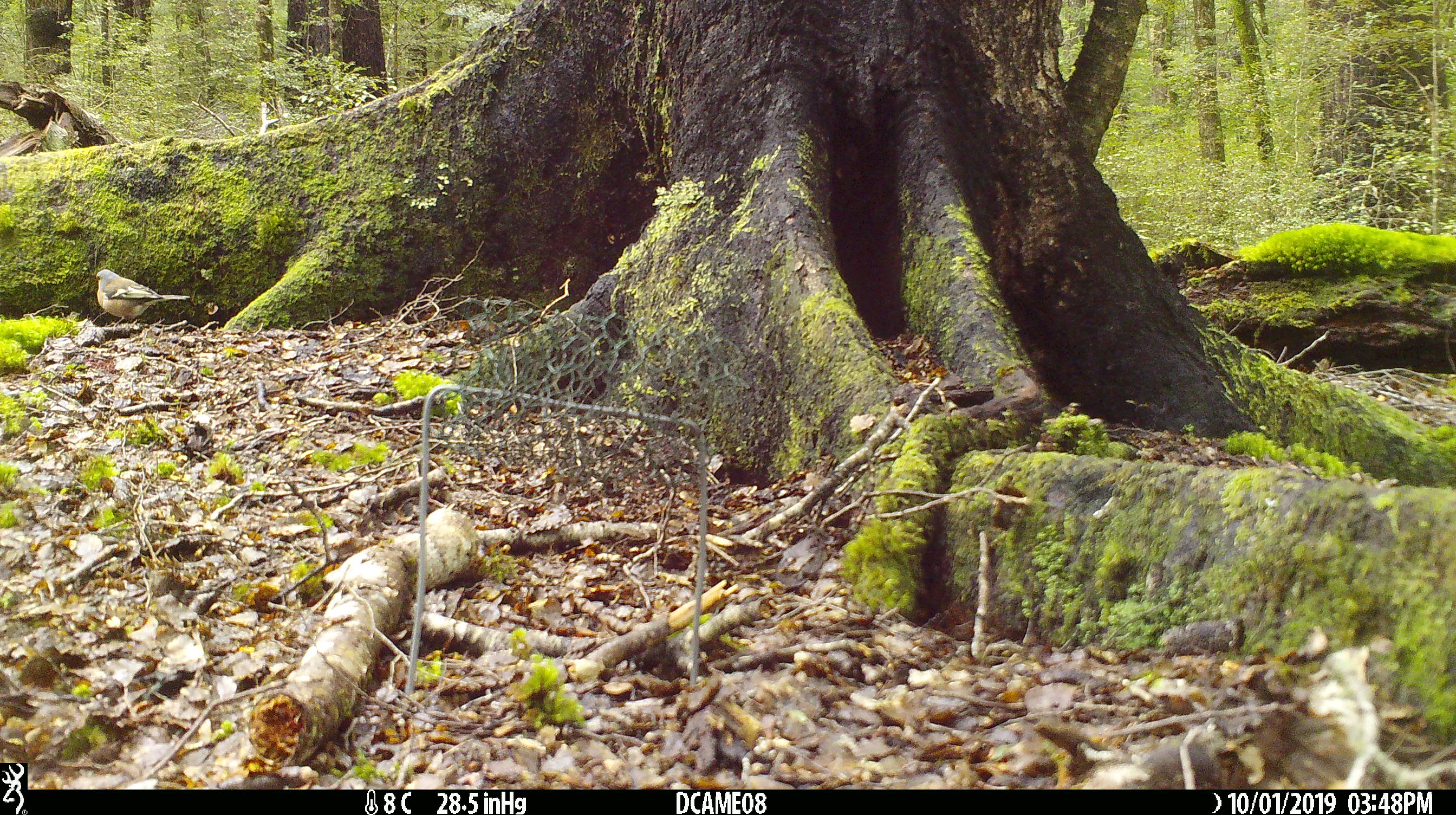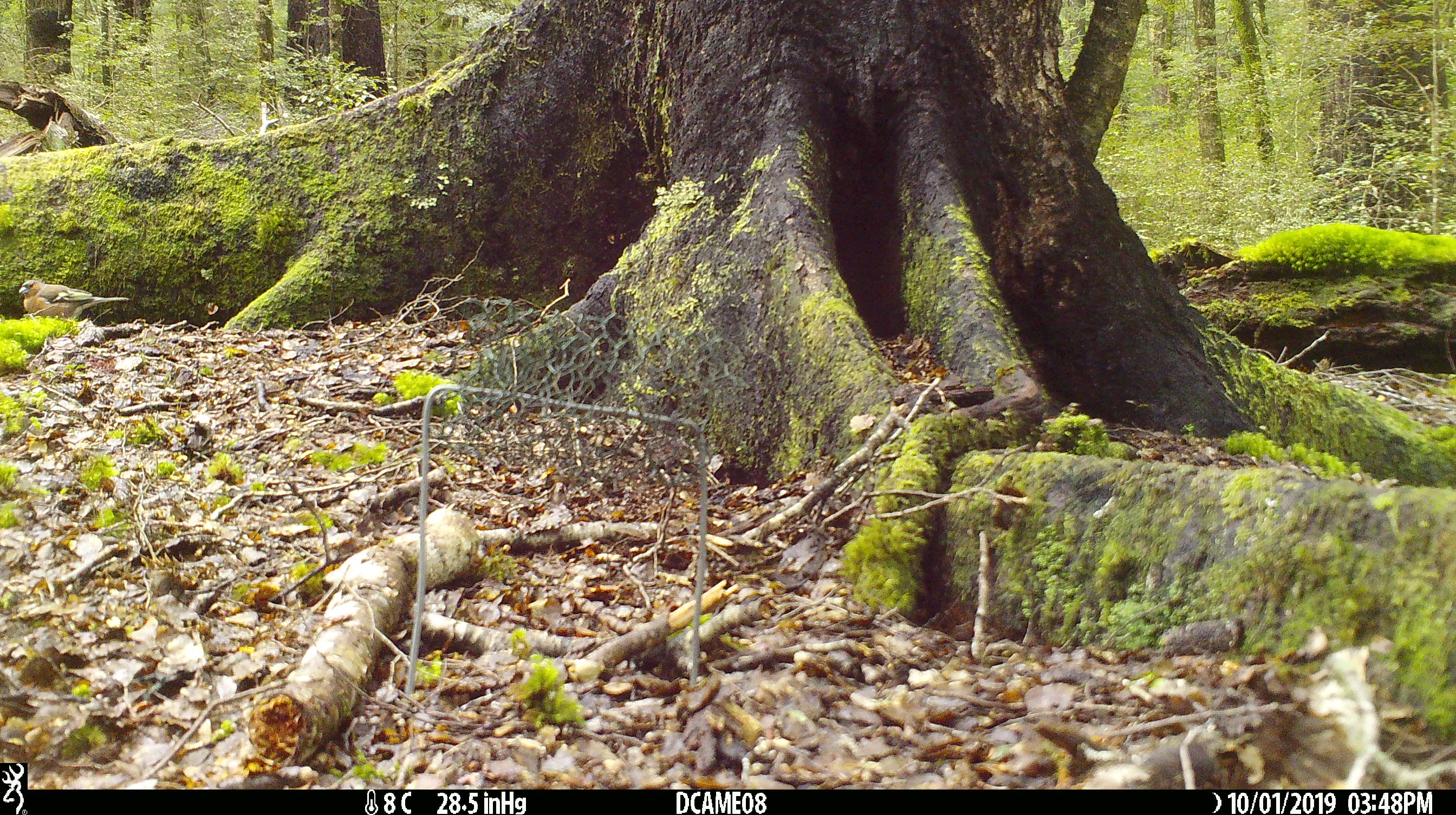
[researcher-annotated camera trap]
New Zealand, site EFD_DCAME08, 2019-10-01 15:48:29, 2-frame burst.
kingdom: Animalia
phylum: Chordata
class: Aves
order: Passeriformes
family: Fringillidae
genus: Fringilla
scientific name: Fringilla coelebs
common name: common chaffinch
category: chaffinch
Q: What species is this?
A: Chaffinch (common chaffinch) (Fringilla coelebs).